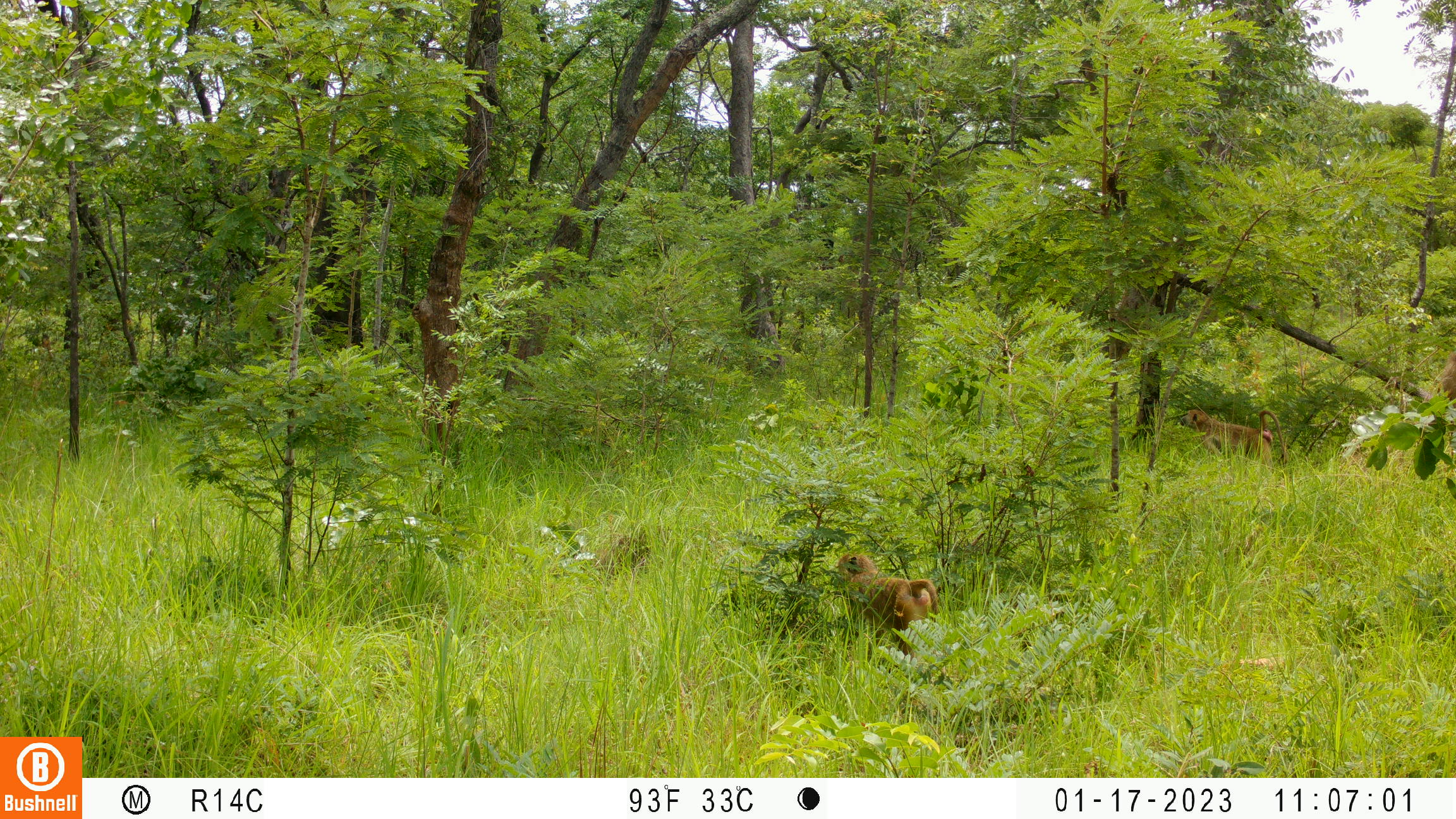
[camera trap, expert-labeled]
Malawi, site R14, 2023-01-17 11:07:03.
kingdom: Animalia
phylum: Chordata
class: Mammalia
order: Primates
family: Cercopithecidae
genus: Papio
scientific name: Papio cynocephalus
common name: yellow baboon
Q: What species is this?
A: Yellow baboon (Papio cynocephalus).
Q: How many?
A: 2.